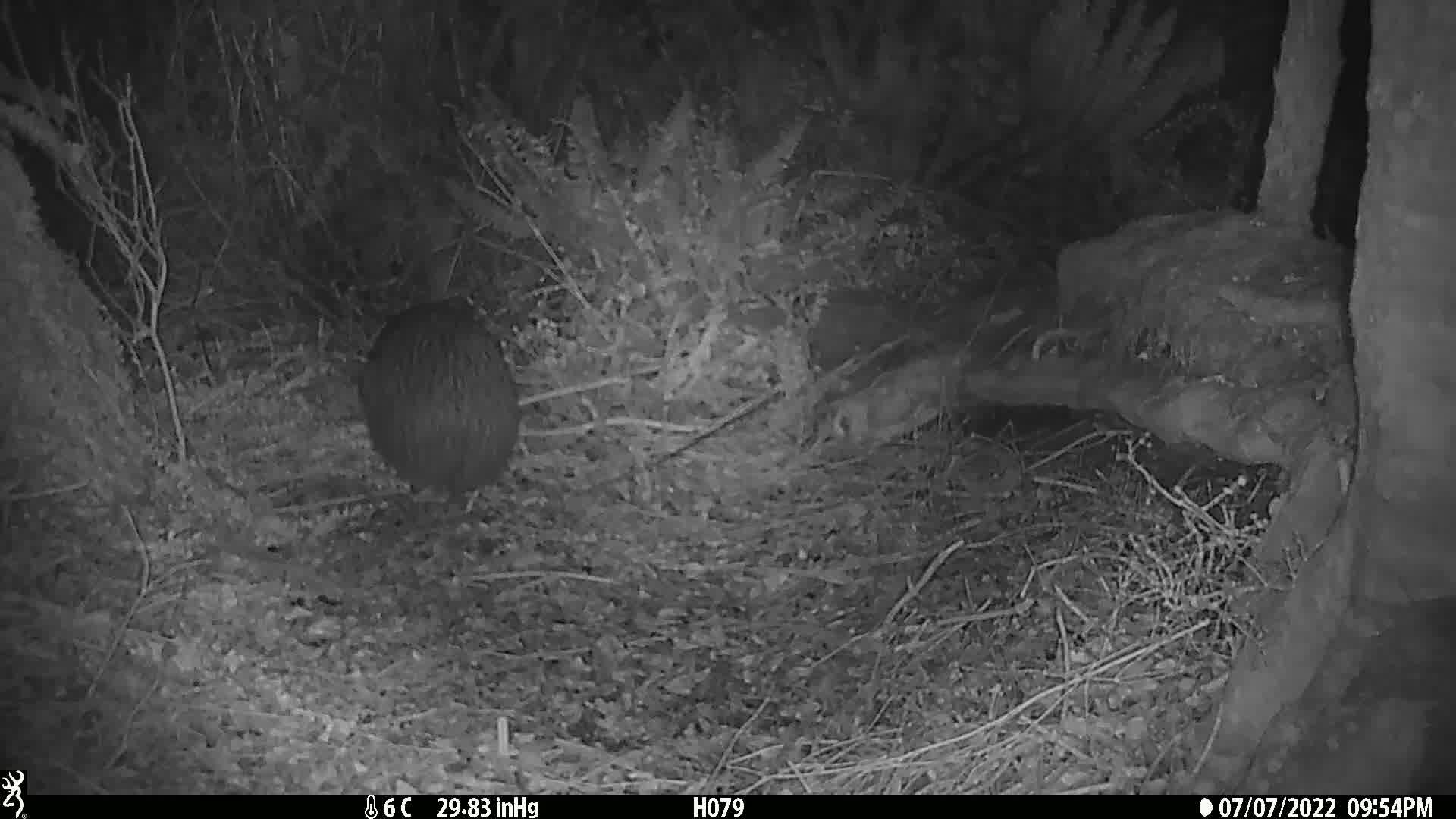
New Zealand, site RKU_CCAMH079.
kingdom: Animalia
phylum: Chordata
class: Aves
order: Apterygiformes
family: Apterygidae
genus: Apteryx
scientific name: Apteryx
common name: kiwi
Kiwi (Apteryx).